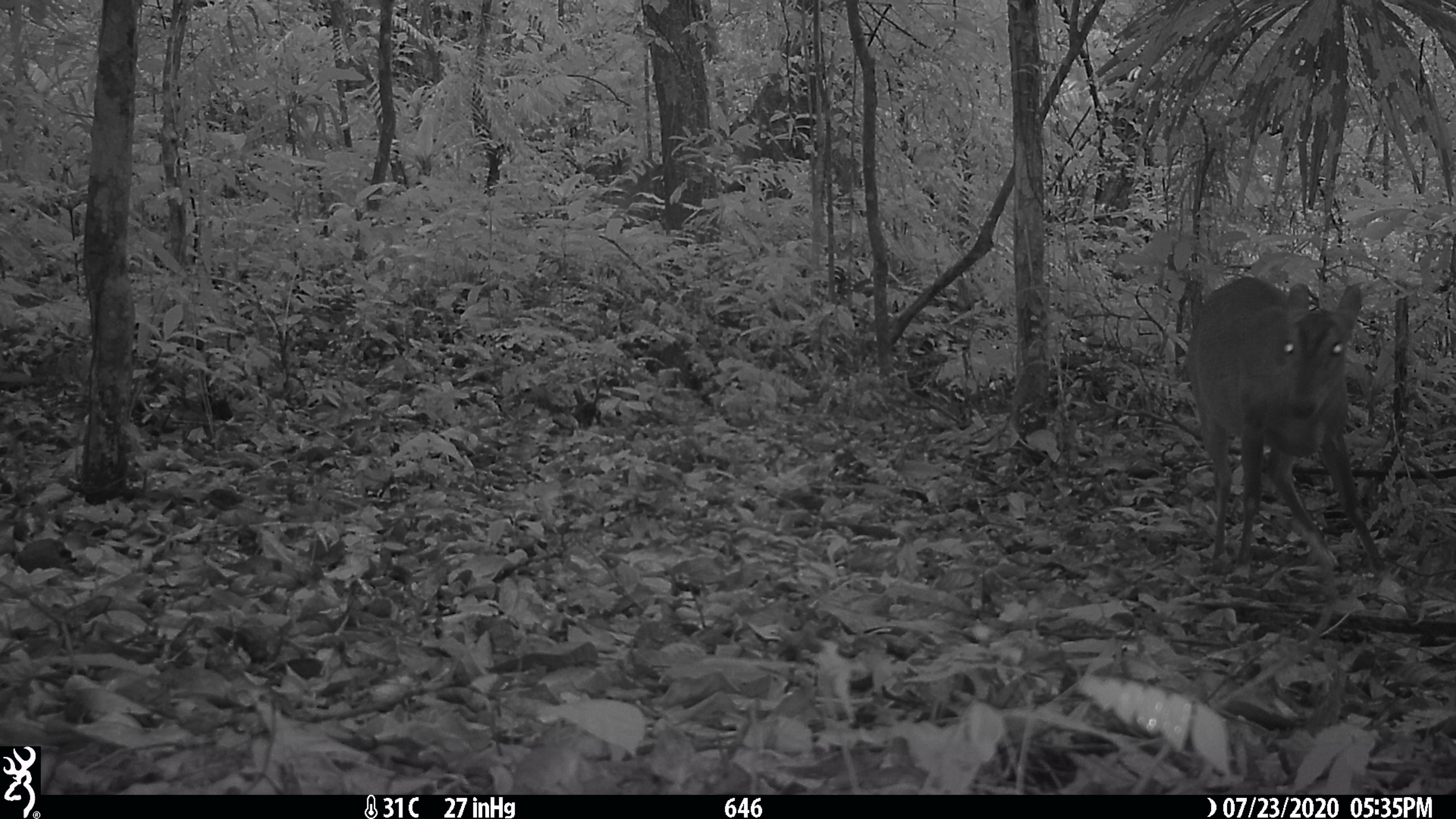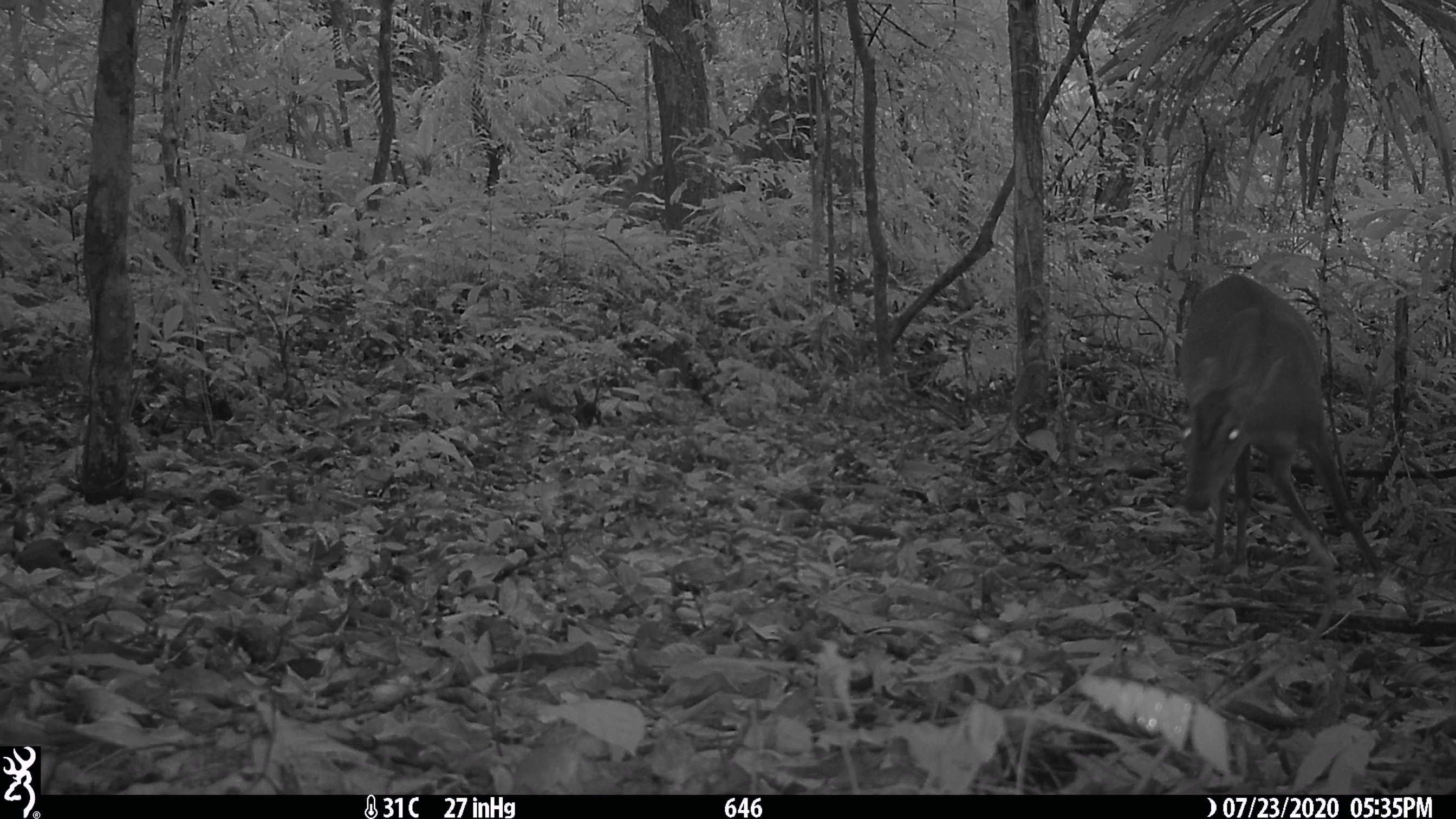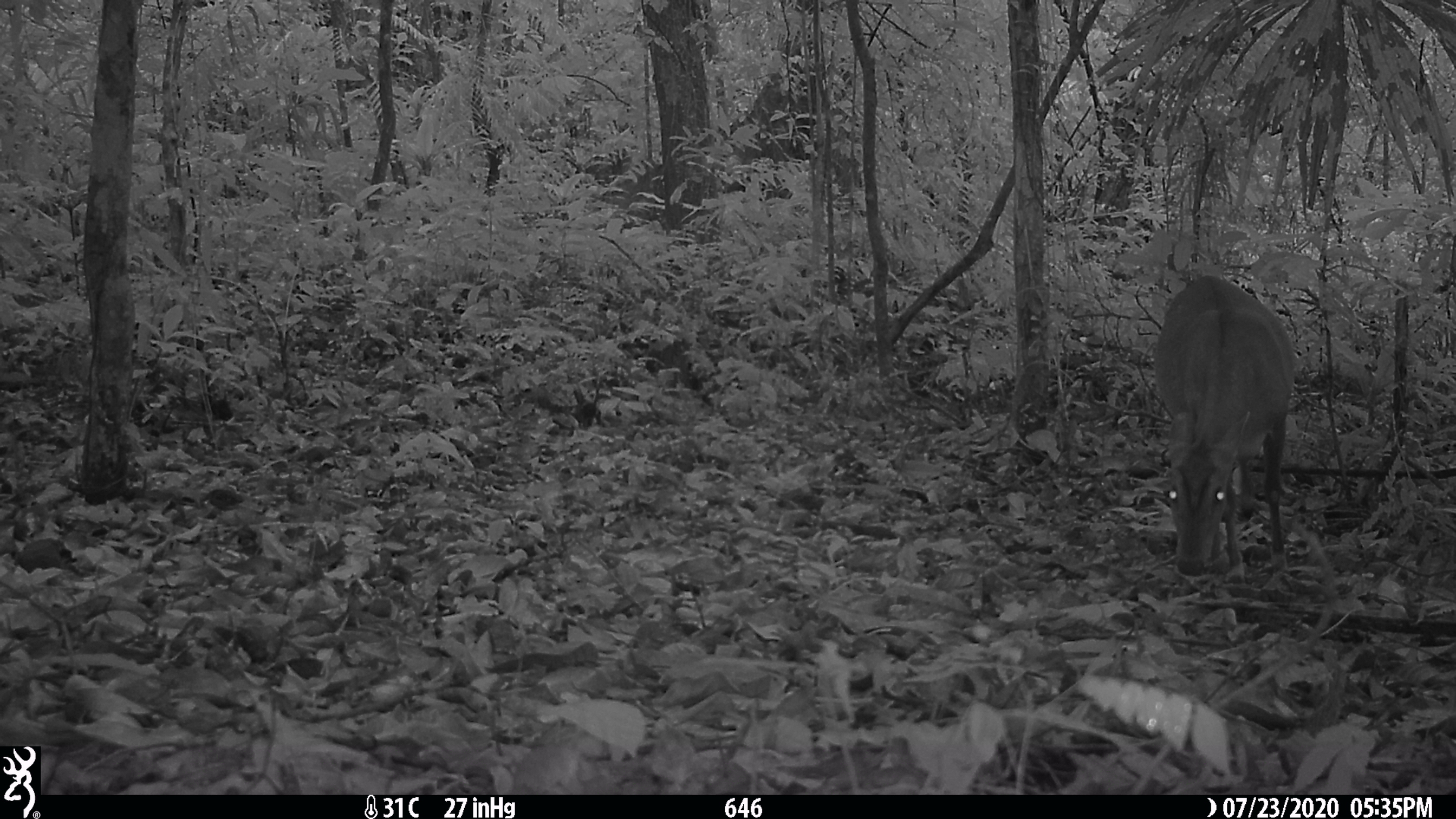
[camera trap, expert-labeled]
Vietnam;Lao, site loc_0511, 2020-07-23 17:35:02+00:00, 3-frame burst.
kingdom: Animalia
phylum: Chordata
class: Mammalia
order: Artiodactyla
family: Cervidae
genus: Muntiacus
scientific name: Muntiacus vuquangensis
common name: large-antlered muntjac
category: large antlered muntjac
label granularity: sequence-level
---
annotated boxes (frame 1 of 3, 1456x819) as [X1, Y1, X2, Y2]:
large antlered muntjac: [1178, 275, 1384, 570]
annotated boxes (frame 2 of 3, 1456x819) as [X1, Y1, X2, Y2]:
large antlered muntjac: [1176, 275, 1384, 584]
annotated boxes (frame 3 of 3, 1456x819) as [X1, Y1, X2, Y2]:
large antlered muntjac: [1153, 273, 1295, 582]